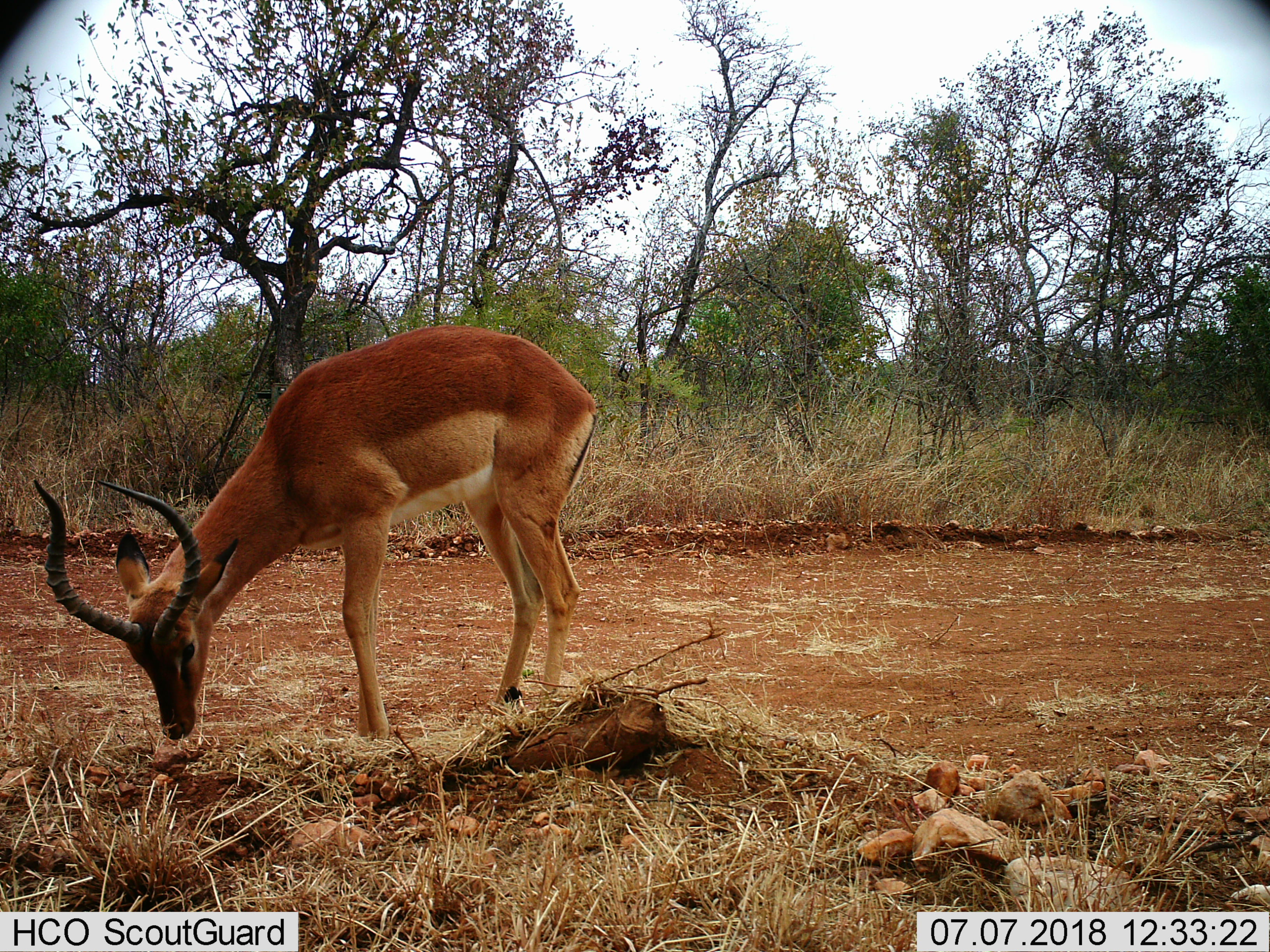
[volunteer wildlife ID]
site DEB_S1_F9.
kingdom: Animalia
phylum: Chordata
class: Mammalia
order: Artiodactyla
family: Bovidae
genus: Aepyceros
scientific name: Aepyceros melampus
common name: impala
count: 1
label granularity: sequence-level